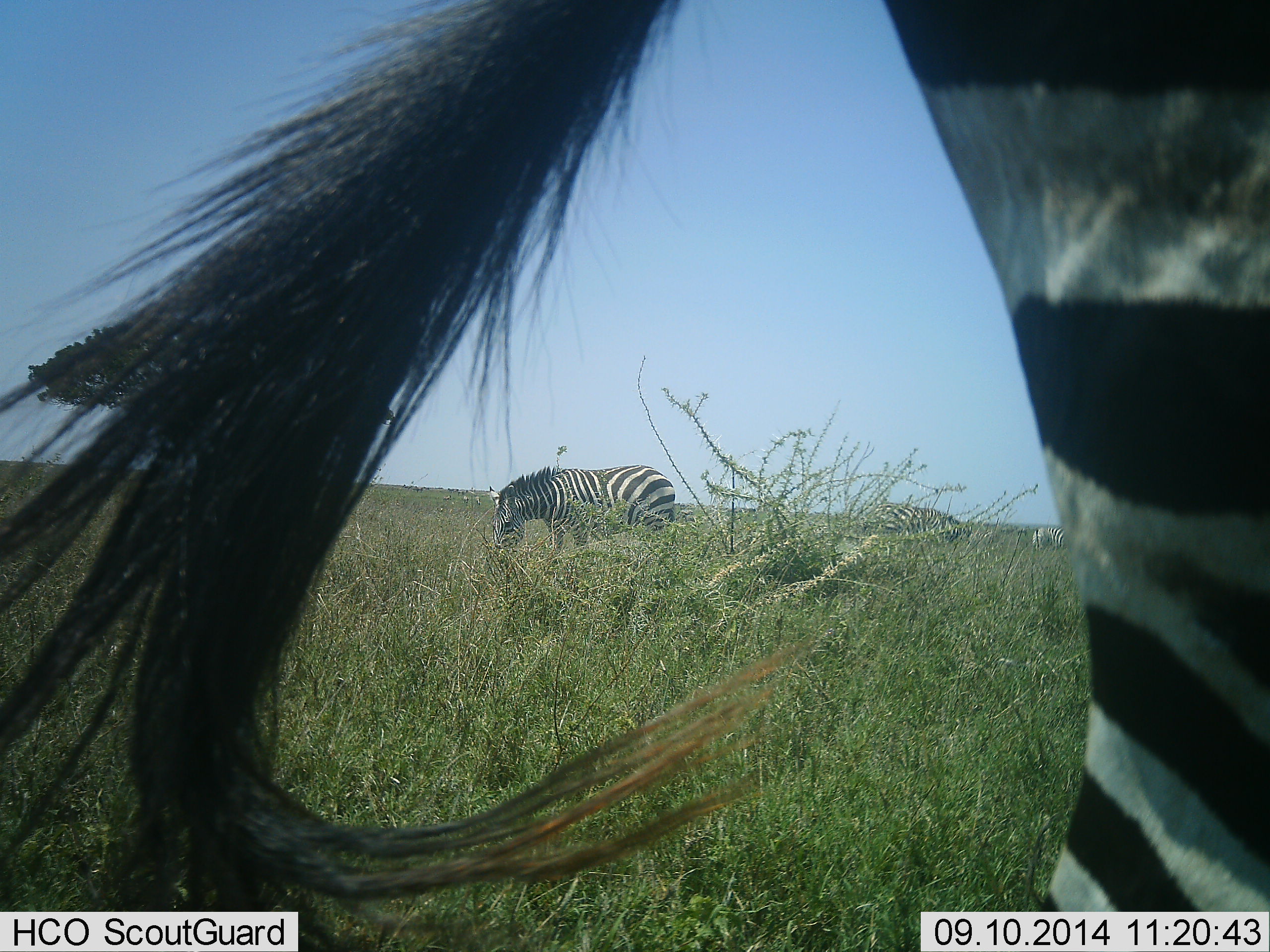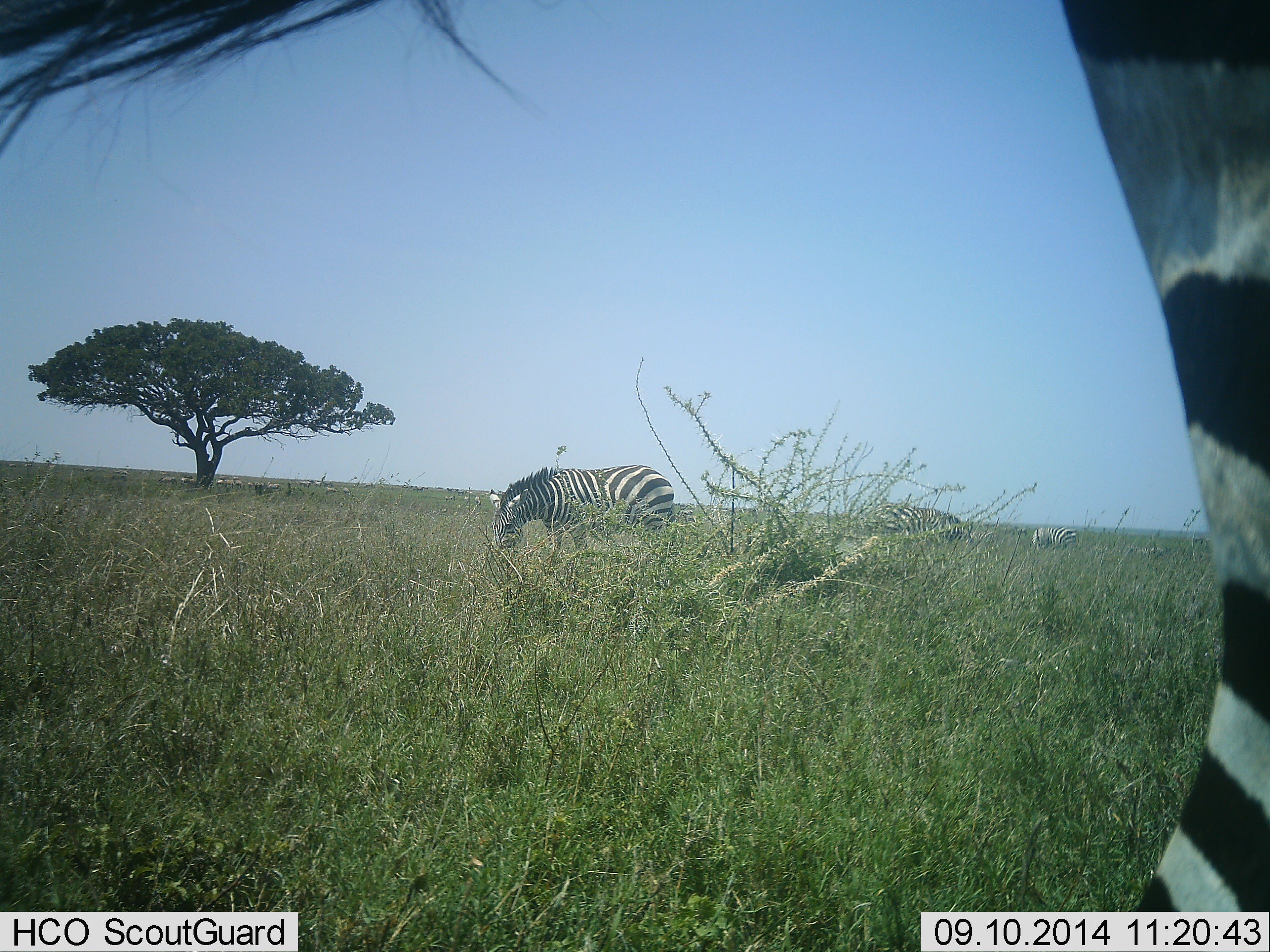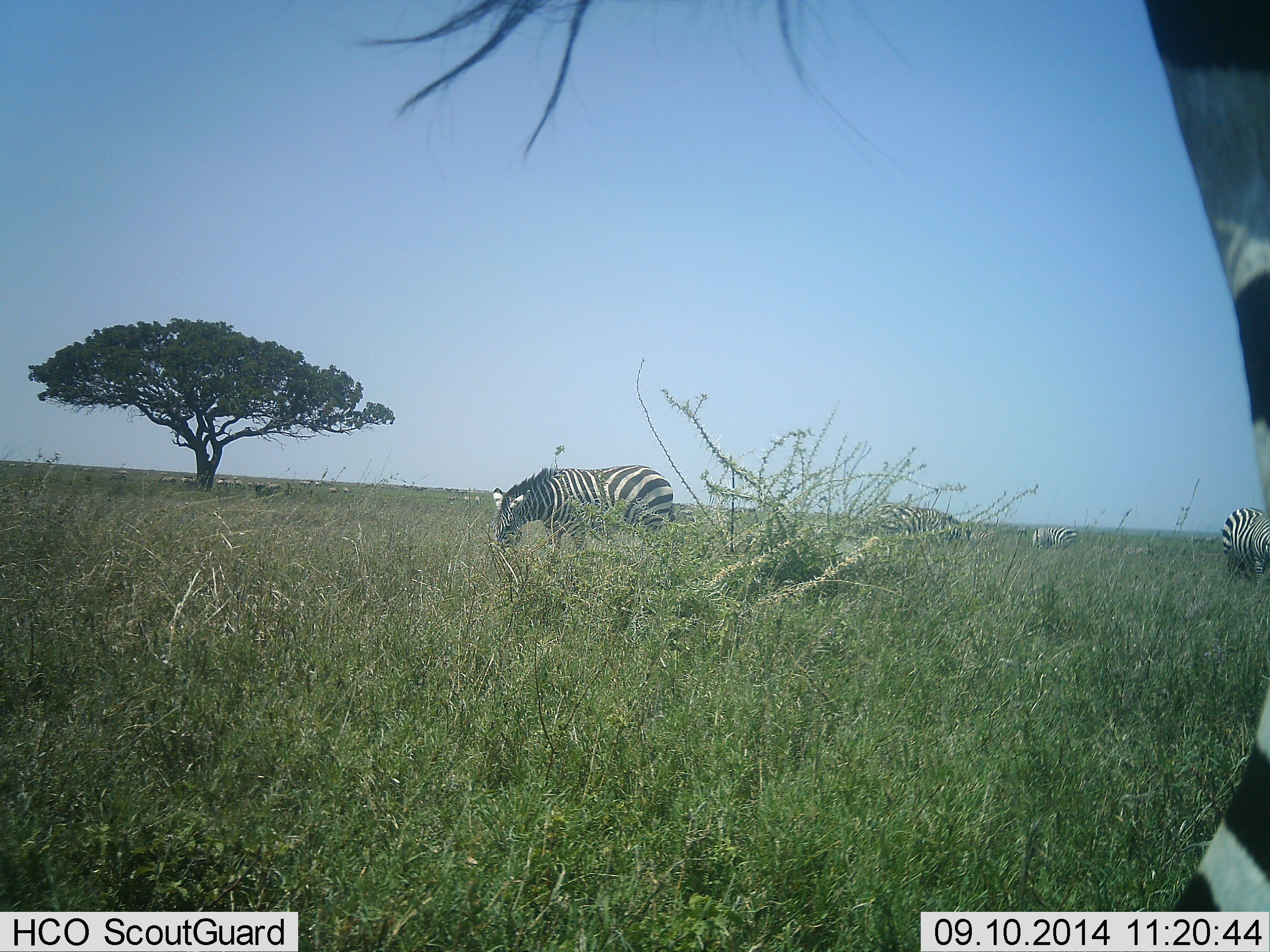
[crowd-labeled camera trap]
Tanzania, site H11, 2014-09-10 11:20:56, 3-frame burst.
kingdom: Animalia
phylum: Chordata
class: Mammalia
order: Perissodactyla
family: Equidae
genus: Equus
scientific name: Equus quagga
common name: plains zebra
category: zebra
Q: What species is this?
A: Zebra (plains zebra) (Equus quagga).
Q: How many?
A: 5.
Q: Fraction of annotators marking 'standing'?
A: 70%.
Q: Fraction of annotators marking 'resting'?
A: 0%.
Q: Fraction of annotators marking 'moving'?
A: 20%.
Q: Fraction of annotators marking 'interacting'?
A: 0%.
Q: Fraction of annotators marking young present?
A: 0%.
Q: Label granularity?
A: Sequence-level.